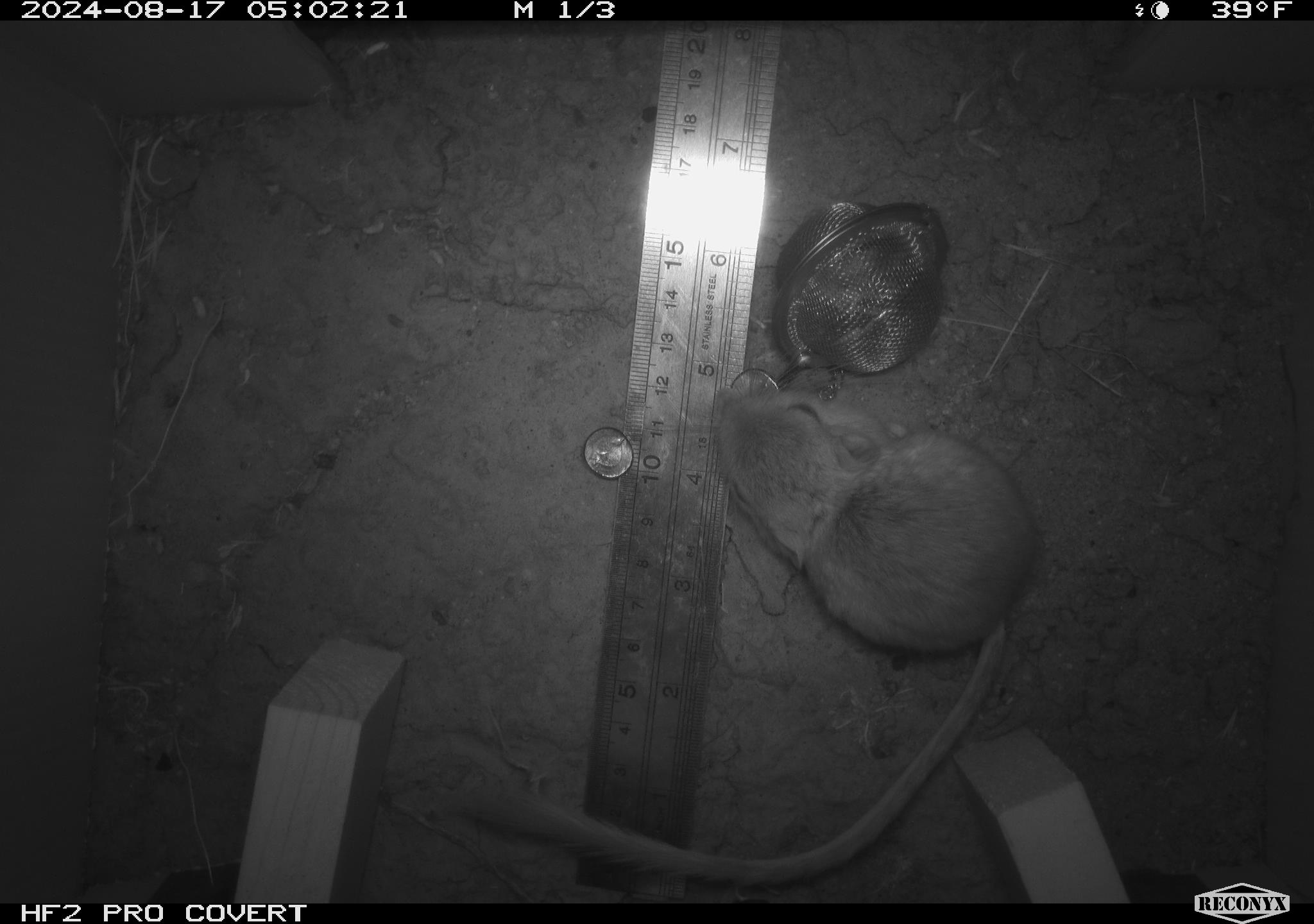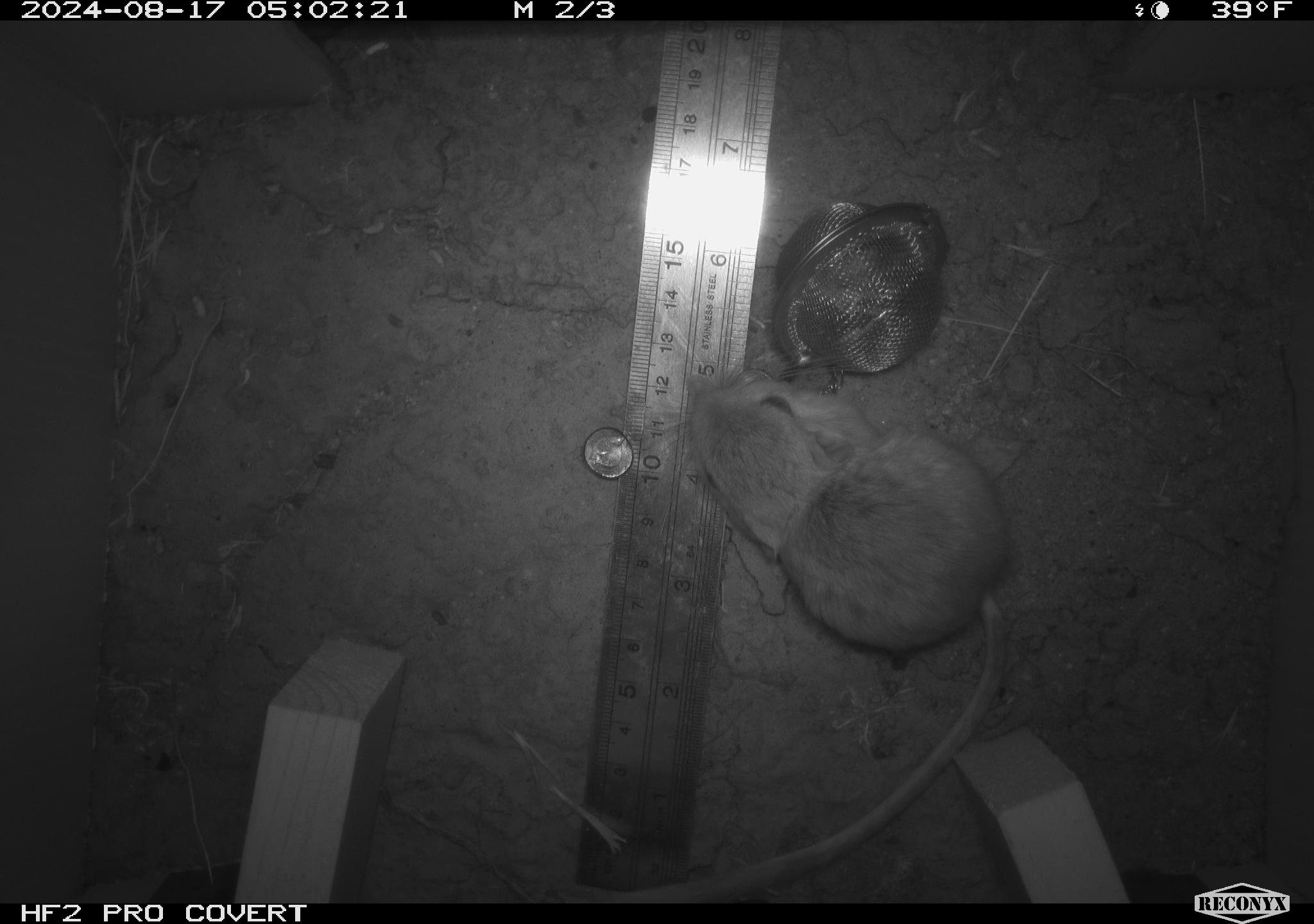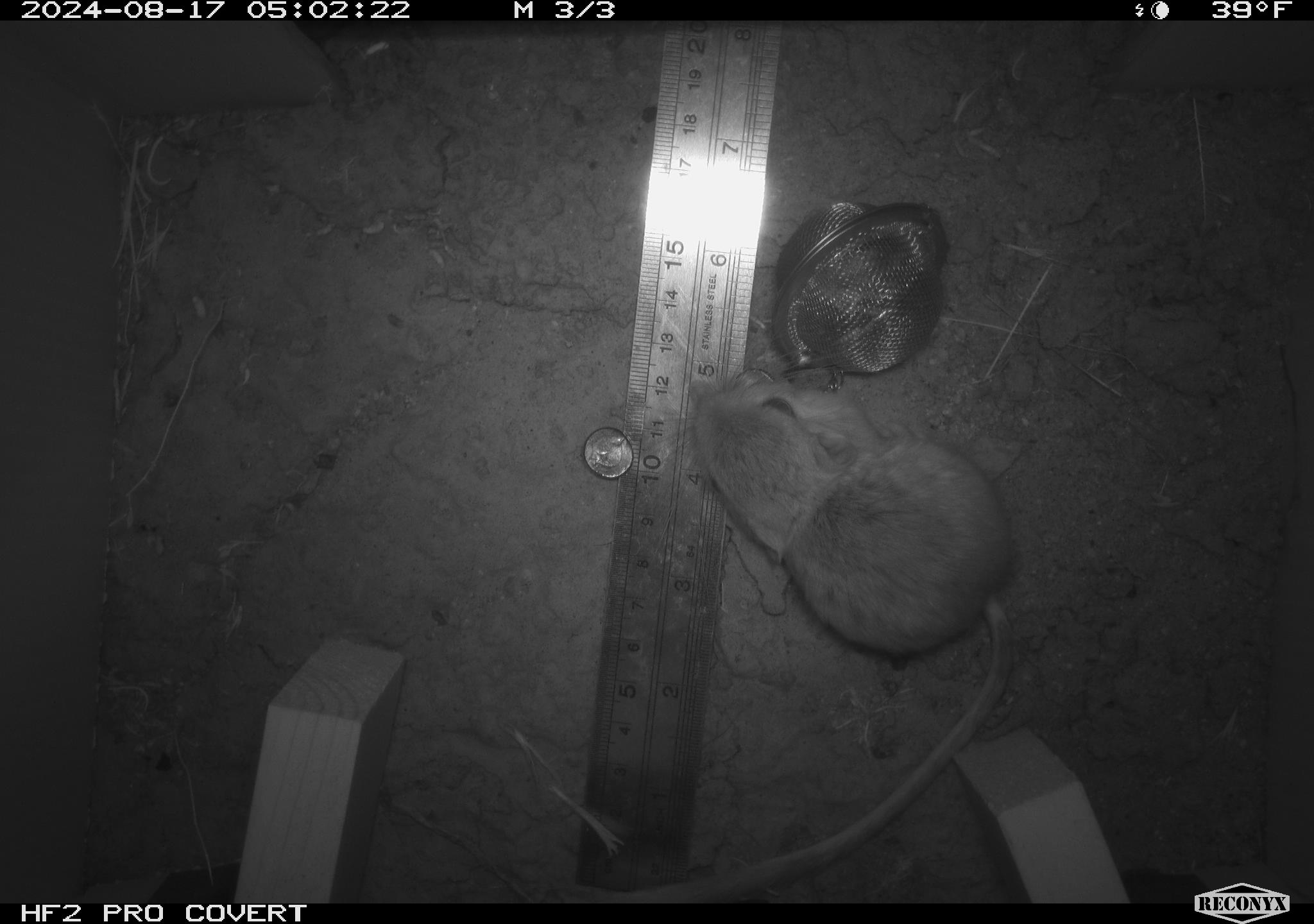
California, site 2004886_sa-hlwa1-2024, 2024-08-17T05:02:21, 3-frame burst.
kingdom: Animalia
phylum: Chordata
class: Mammalia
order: Rodentia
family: Heteromyidae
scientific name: Heteromyidae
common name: kangaroo rats and pocket mice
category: heteromyidae family